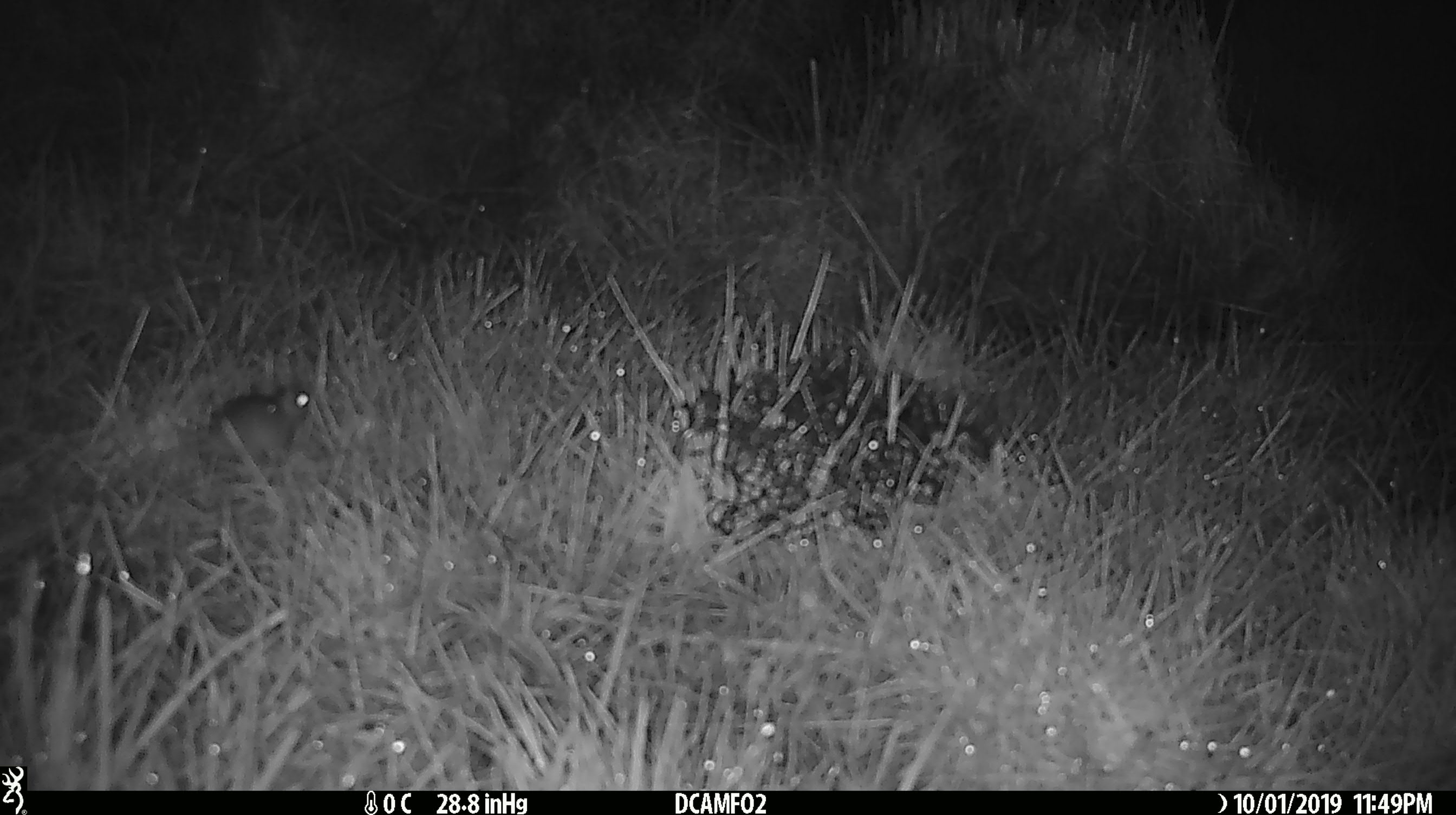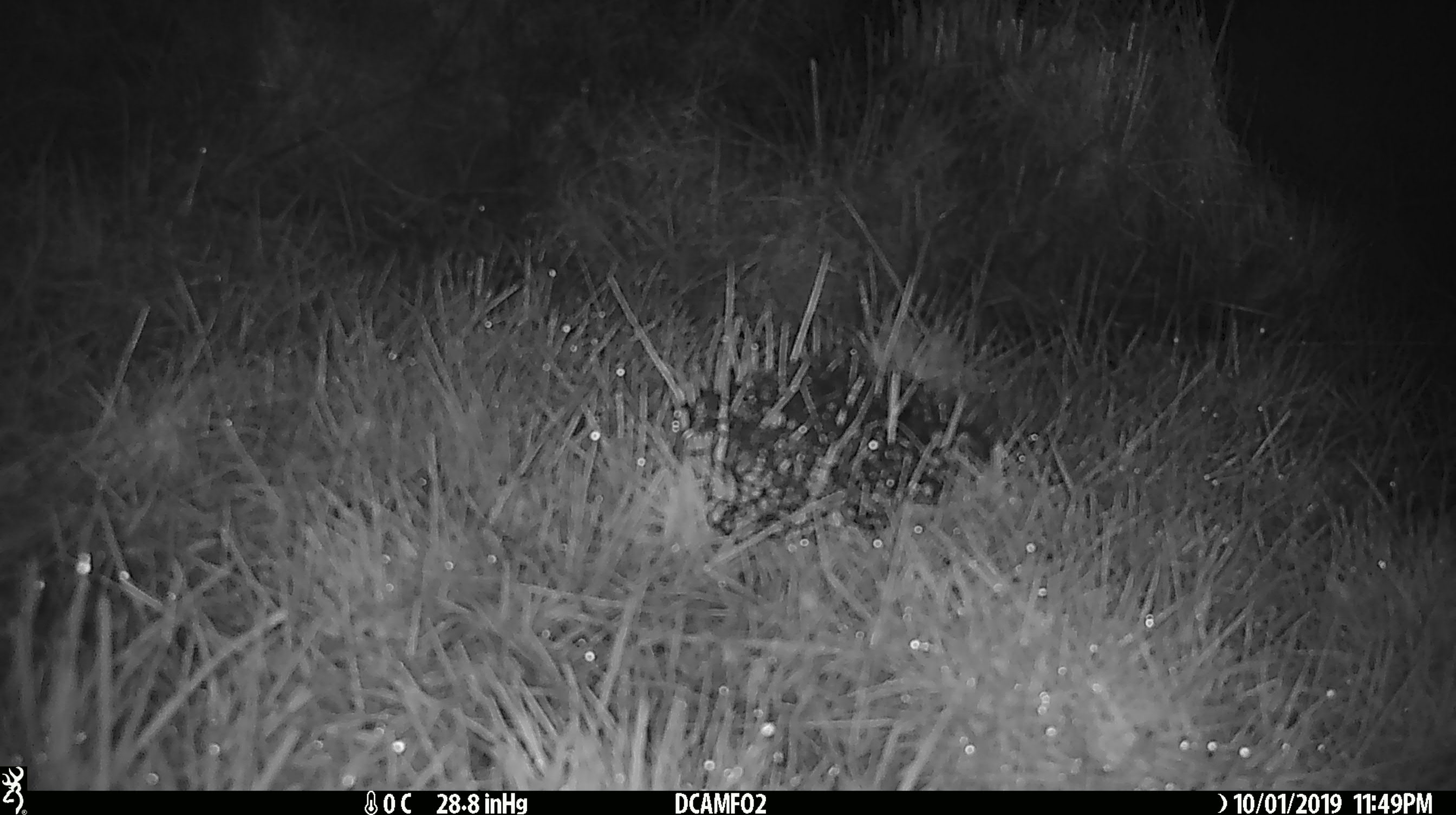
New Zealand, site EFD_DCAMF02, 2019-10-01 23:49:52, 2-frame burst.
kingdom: Animalia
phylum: Chordata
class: Mammalia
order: Rodentia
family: Muridae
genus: Mus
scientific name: Mus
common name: mouse